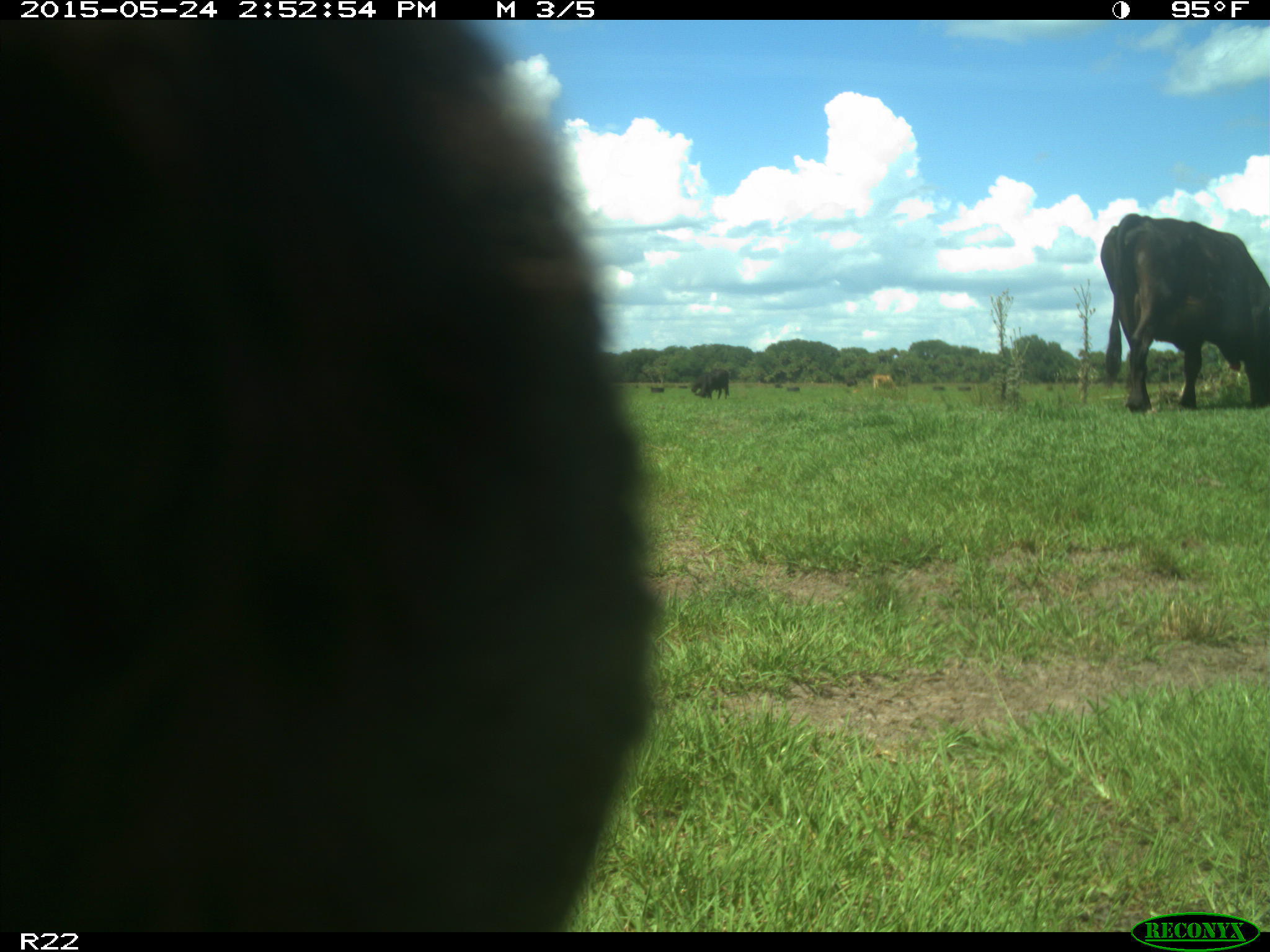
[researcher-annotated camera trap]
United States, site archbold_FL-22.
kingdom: Animalia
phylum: Chordata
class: Mammalia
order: Artiodactyla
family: Bovidae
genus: Bos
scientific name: Bos taurus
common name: domestic cow